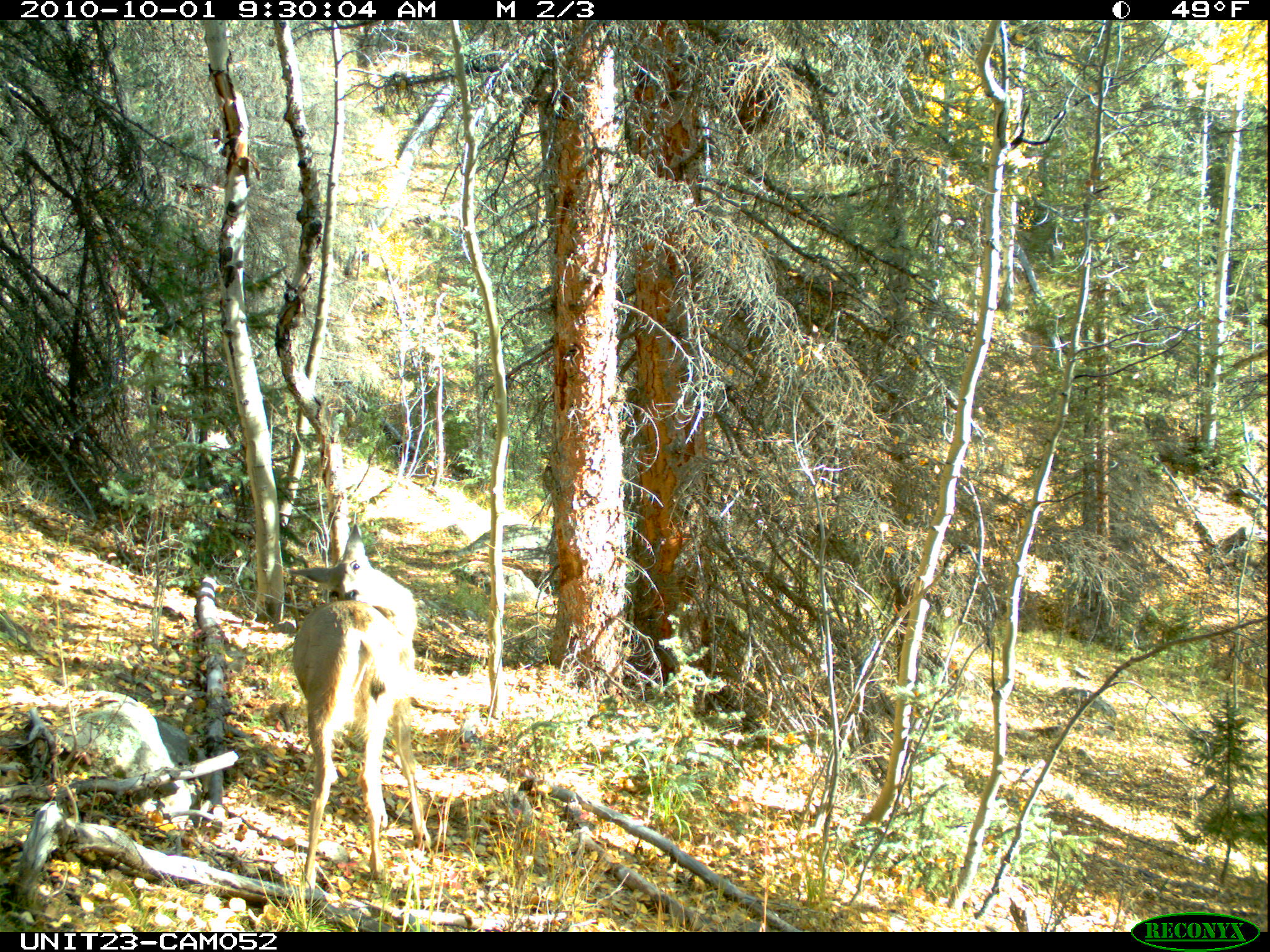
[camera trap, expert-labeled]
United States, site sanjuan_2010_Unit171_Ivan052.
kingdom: Animalia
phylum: Chordata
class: Mammalia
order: Artiodactyla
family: Cervidae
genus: Odocoileus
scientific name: Odocoileus hemionus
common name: mule deer